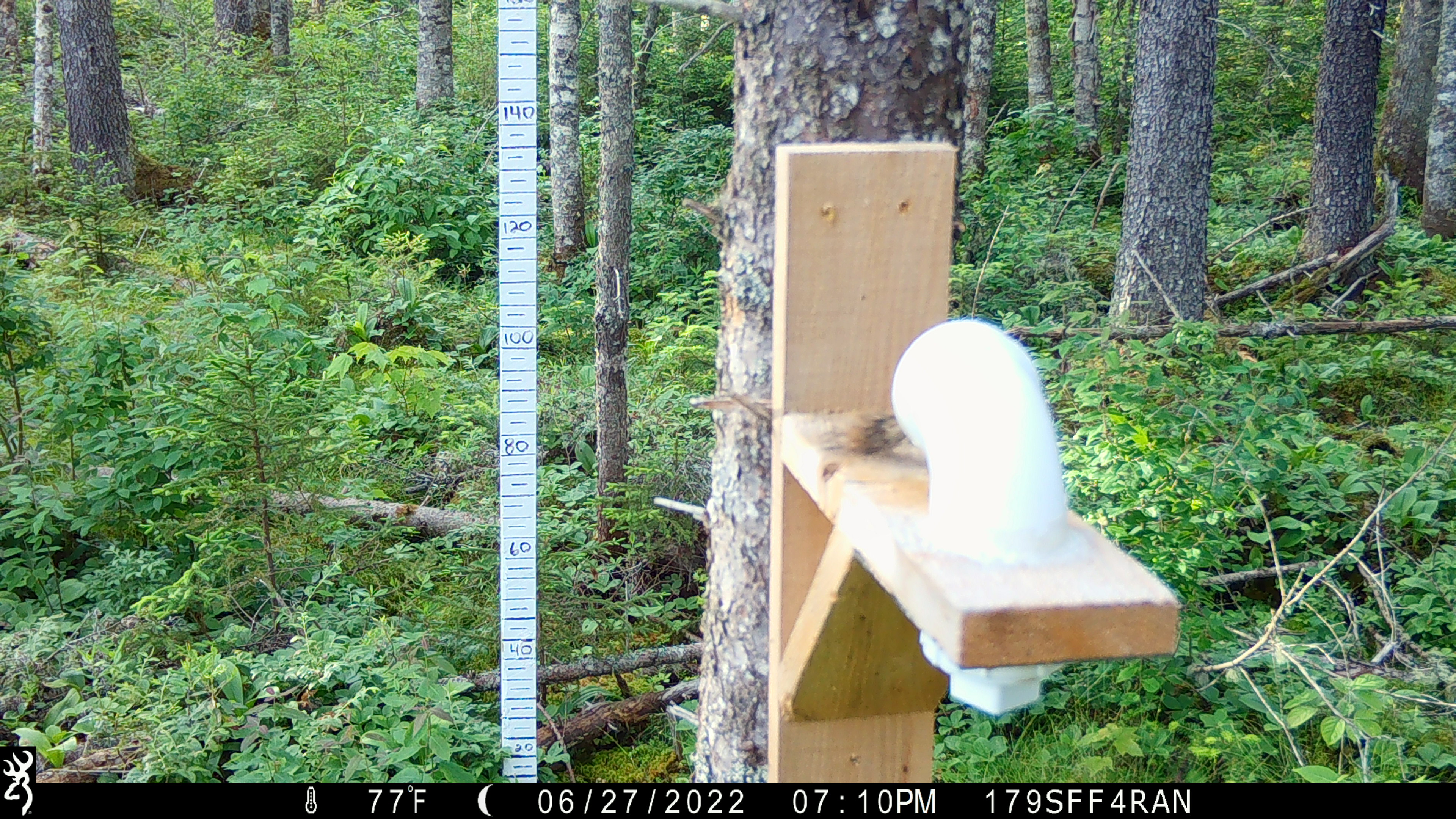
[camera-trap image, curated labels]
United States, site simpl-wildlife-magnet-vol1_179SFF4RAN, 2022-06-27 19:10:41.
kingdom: Animalia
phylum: Chordata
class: Mammalia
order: Rodentia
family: Sciuridae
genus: Tamiasciurus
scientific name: Tamiasciurus hudsonicus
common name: red squirrel